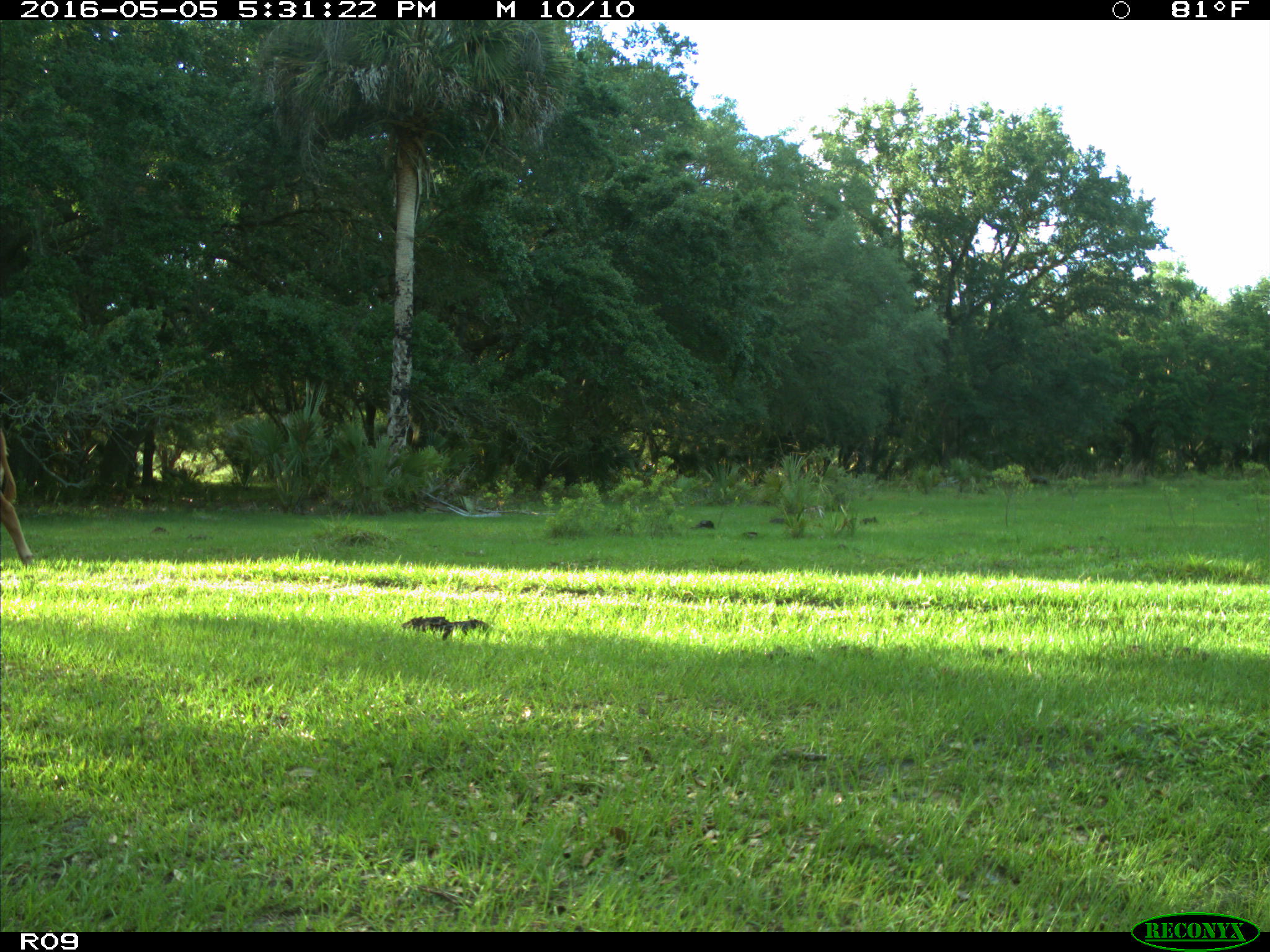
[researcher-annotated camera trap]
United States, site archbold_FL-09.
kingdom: Animalia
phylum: Chordata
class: Mammalia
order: Artiodactyla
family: Bovidae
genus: Bos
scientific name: Bos taurus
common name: domestic cow